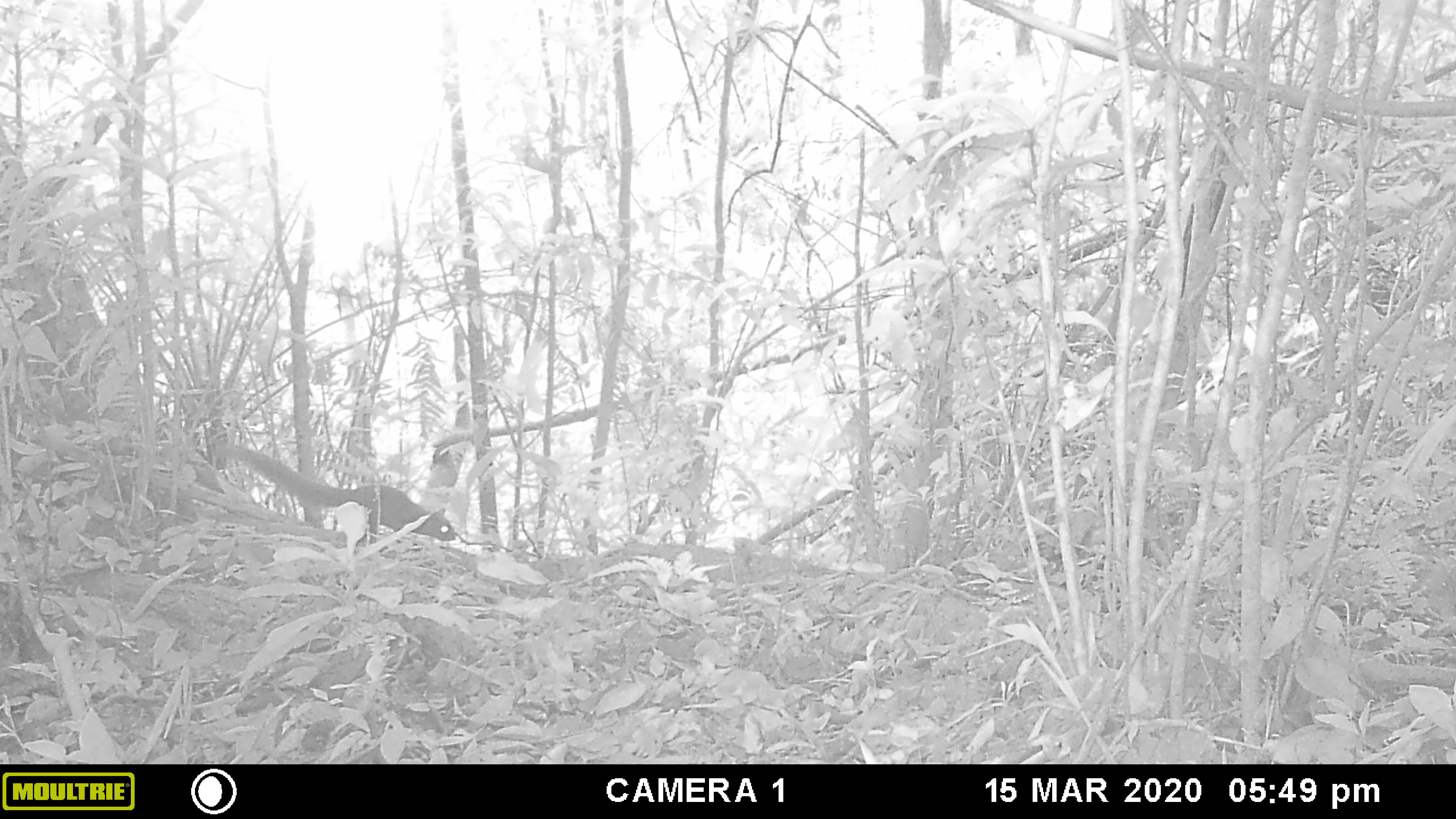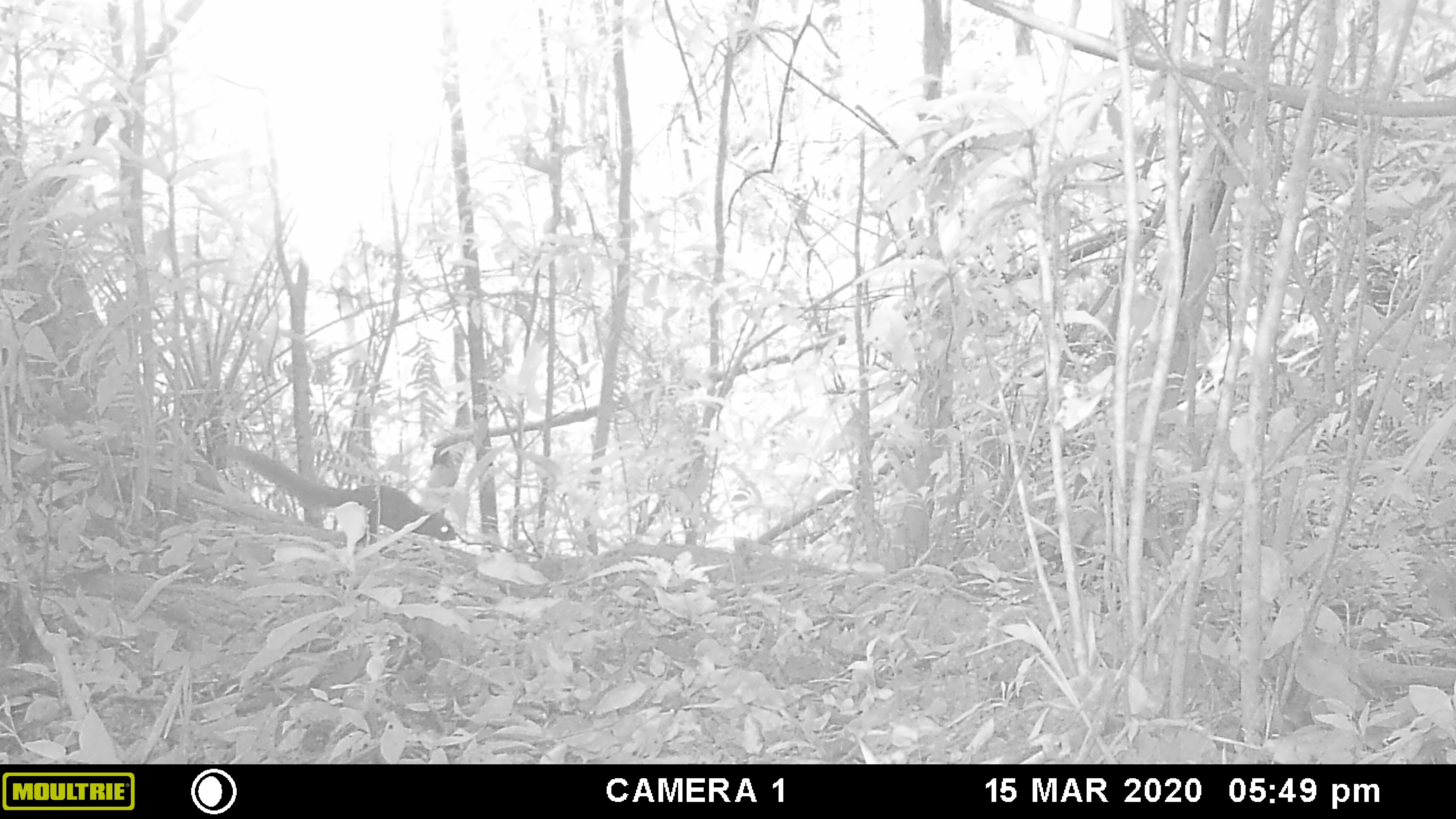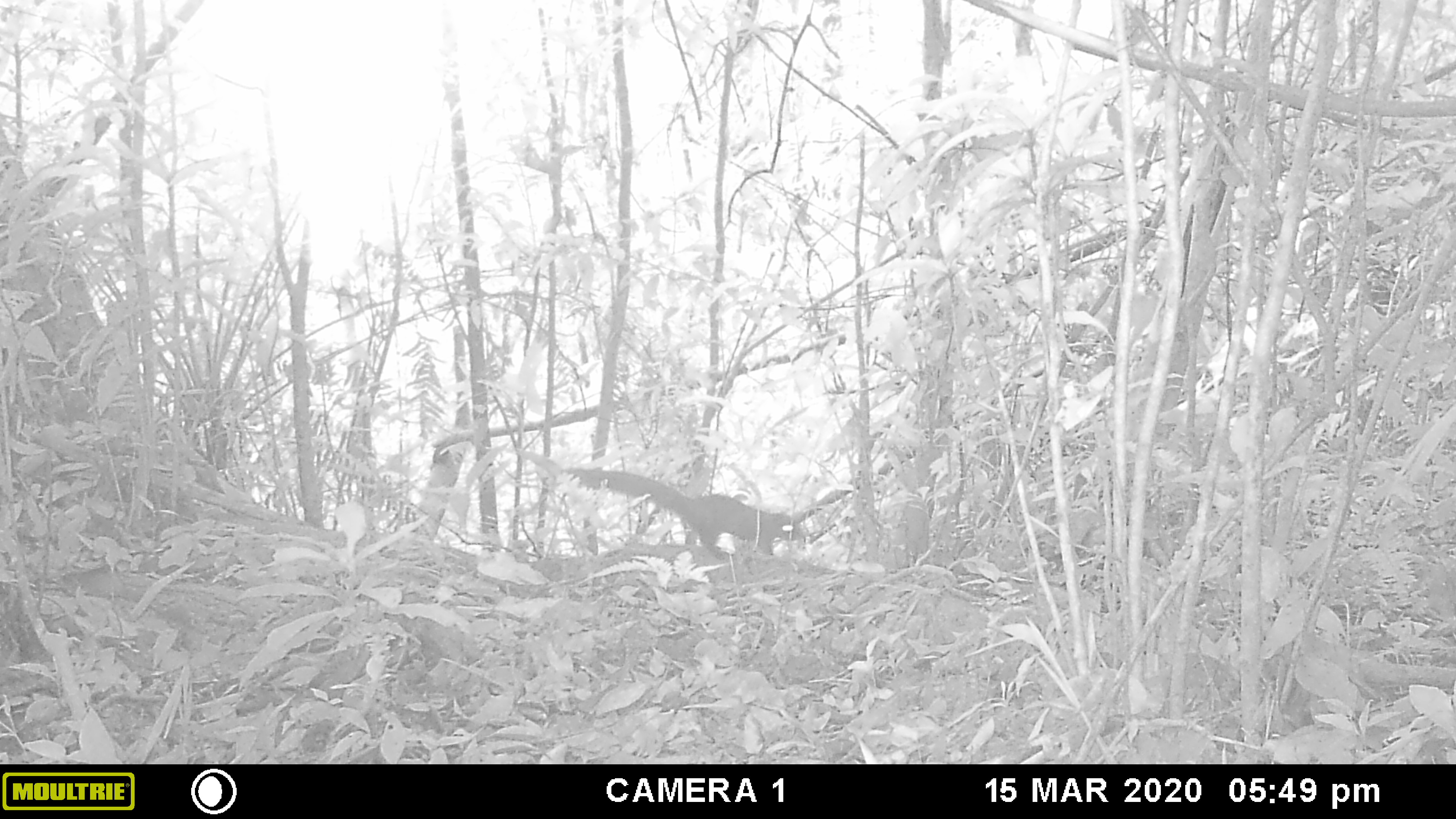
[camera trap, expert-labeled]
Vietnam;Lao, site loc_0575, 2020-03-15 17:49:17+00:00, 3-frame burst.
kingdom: Animalia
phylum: Chordata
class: Mammalia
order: Rodentia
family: Sciuridae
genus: Dremomys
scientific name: Dremomys rufigenis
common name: red-cheeked squirrel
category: red cheeked squirrel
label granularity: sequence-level